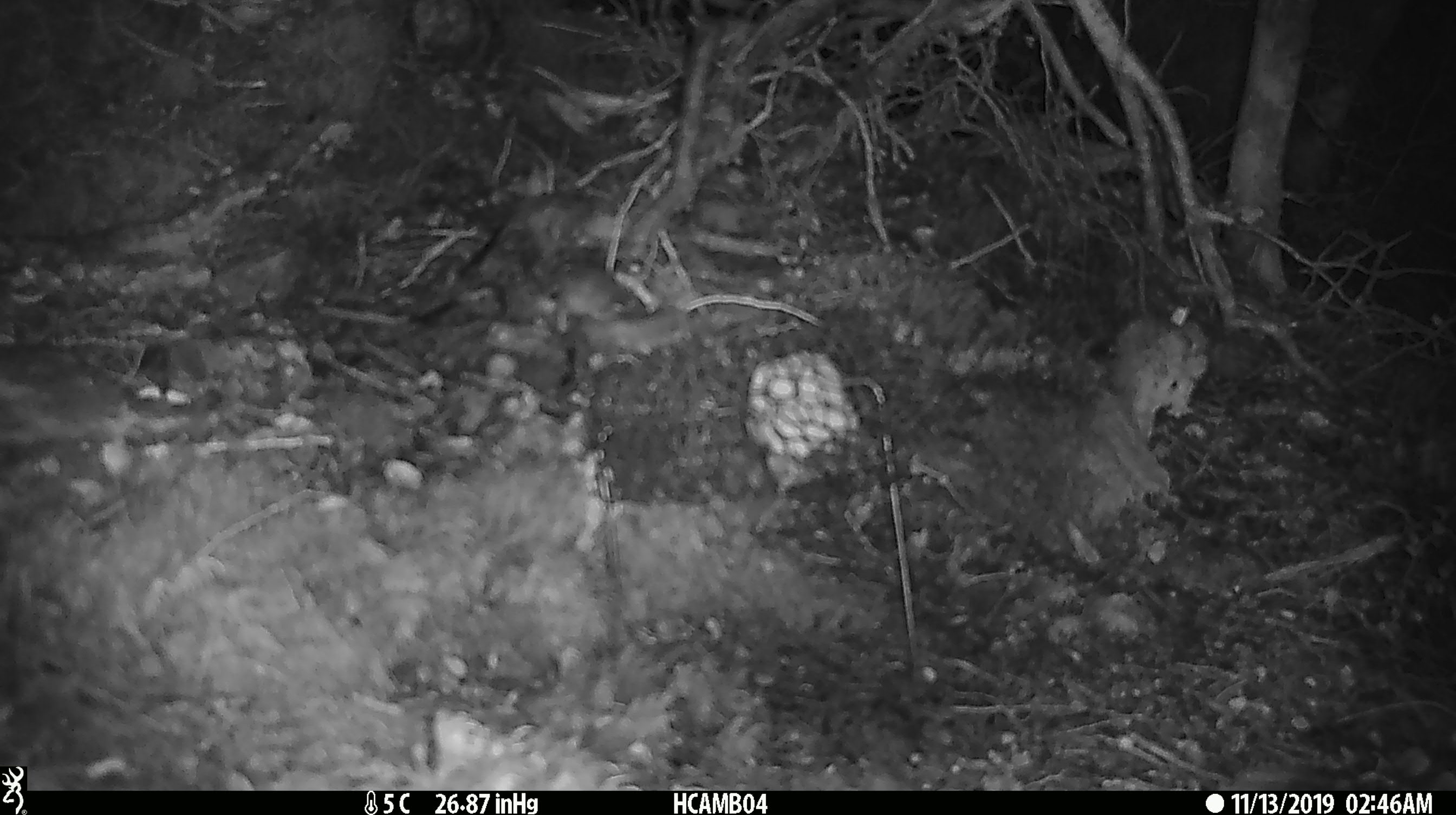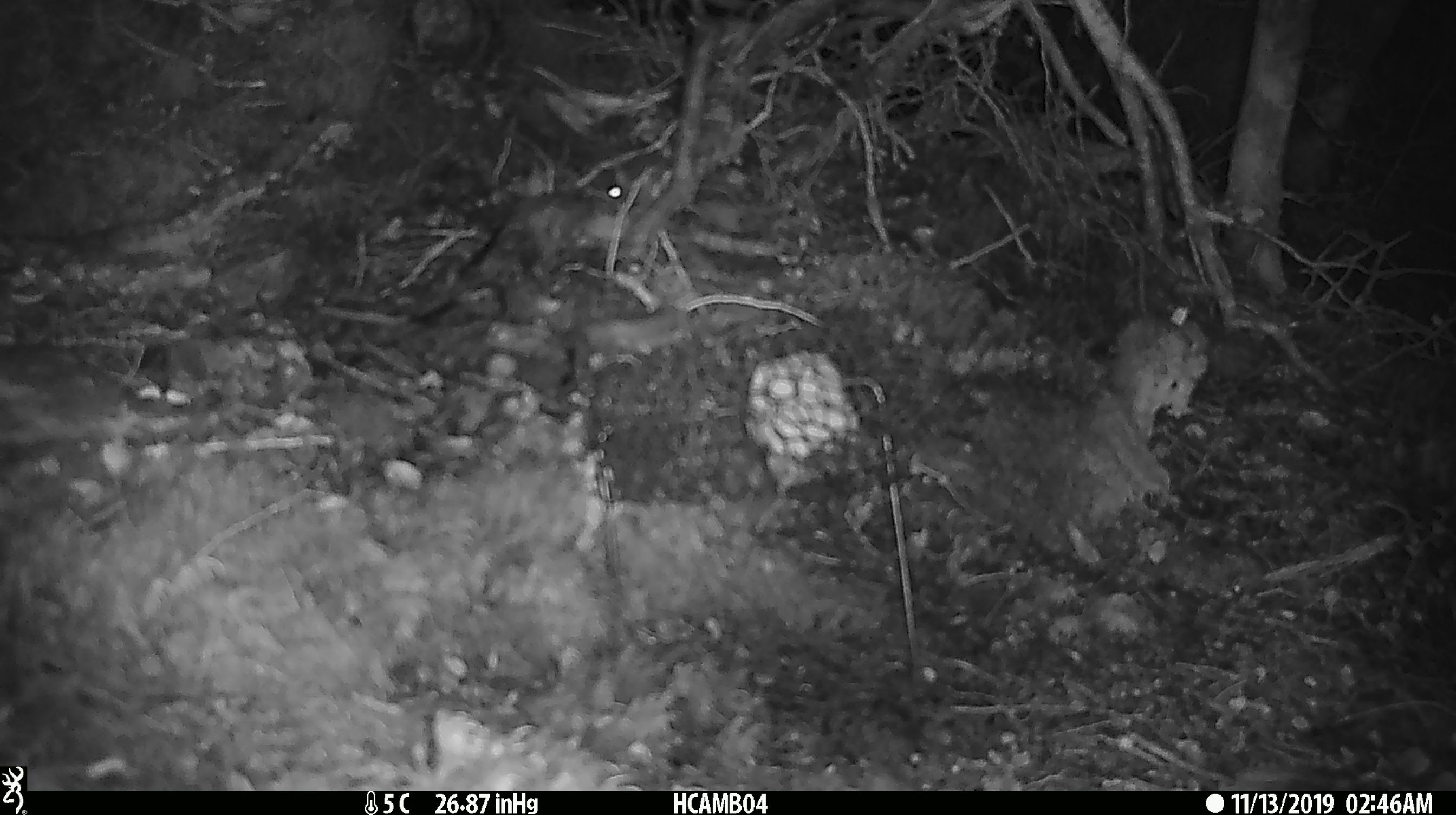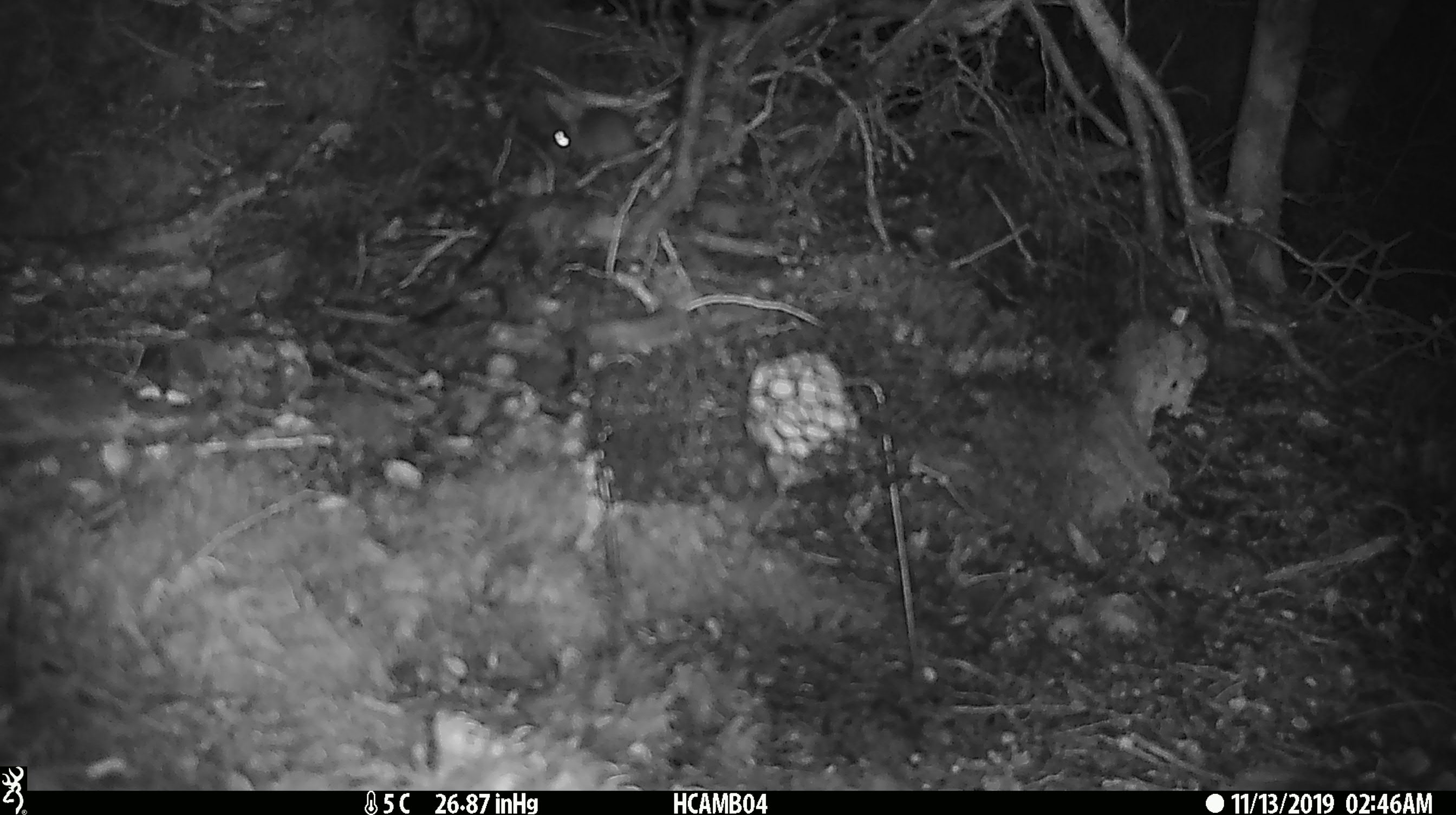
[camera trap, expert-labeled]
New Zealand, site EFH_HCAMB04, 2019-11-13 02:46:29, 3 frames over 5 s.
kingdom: Animalia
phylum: Chordata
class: Mammalia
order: Rodentia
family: Muridae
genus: Mus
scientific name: Mus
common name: mouse